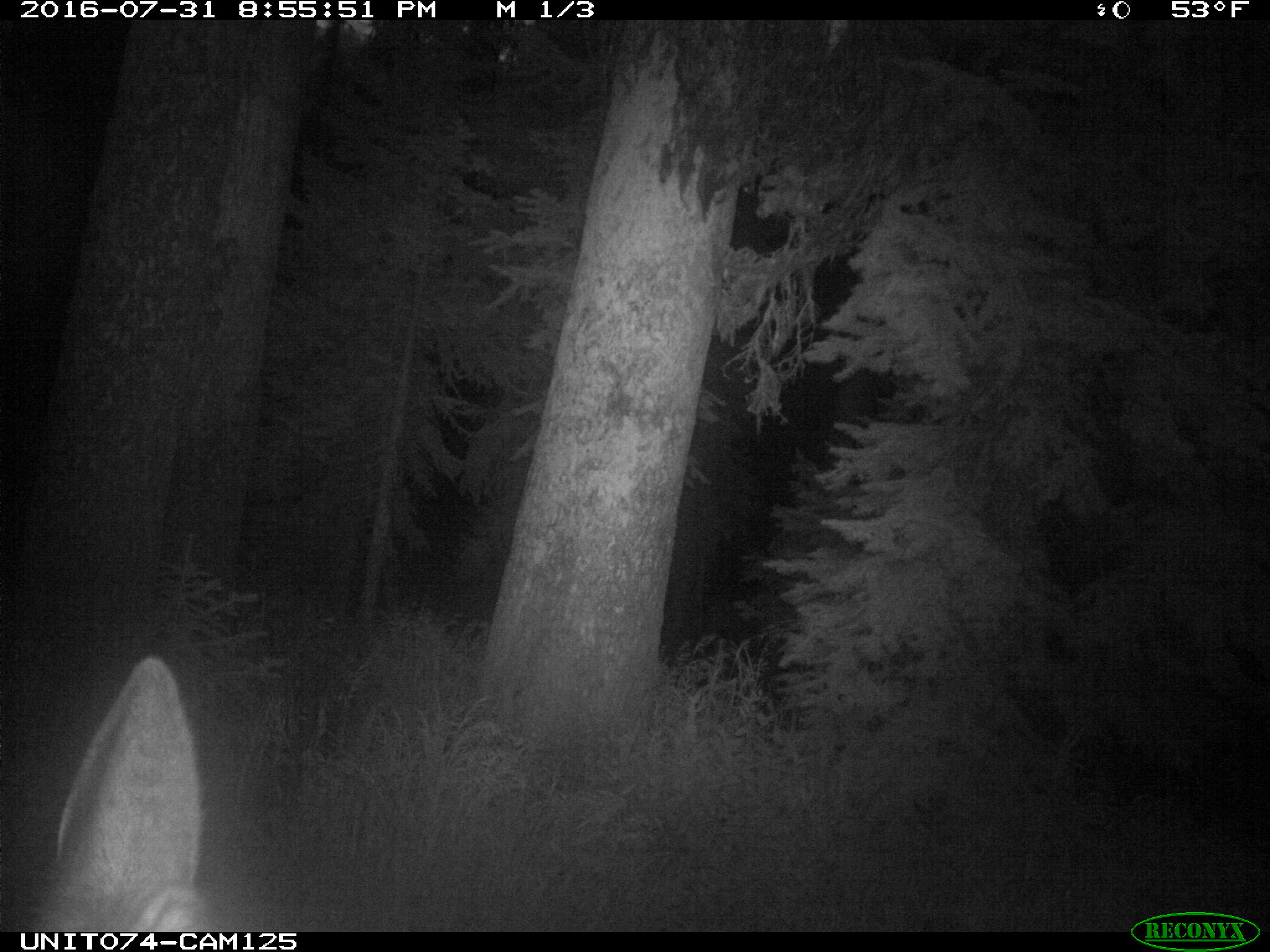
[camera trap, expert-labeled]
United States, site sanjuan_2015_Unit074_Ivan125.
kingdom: Animalia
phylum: Chordata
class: Mammalia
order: Artiodactyla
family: Cervidae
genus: Cervus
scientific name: Cervus elaphus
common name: red deer